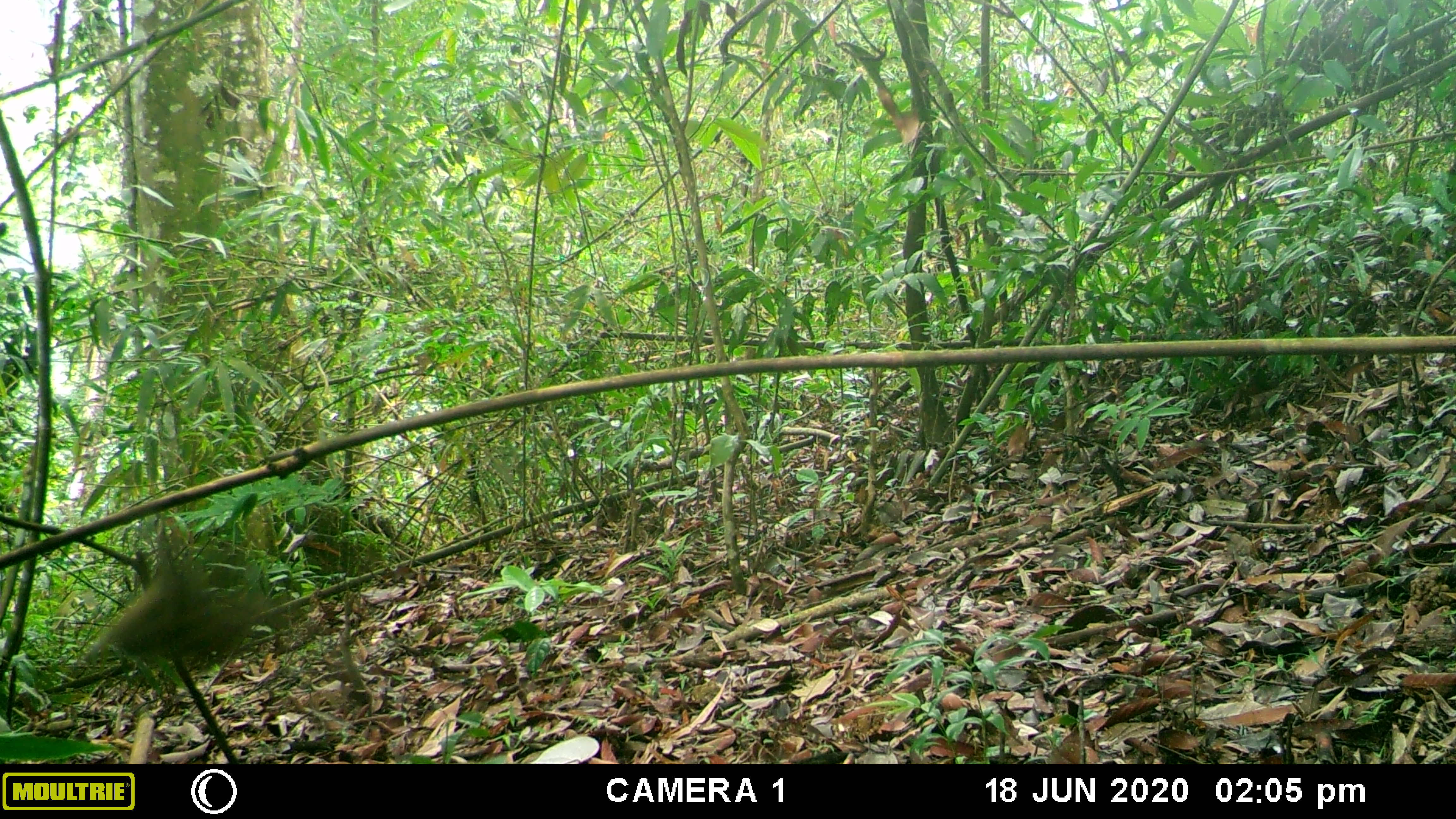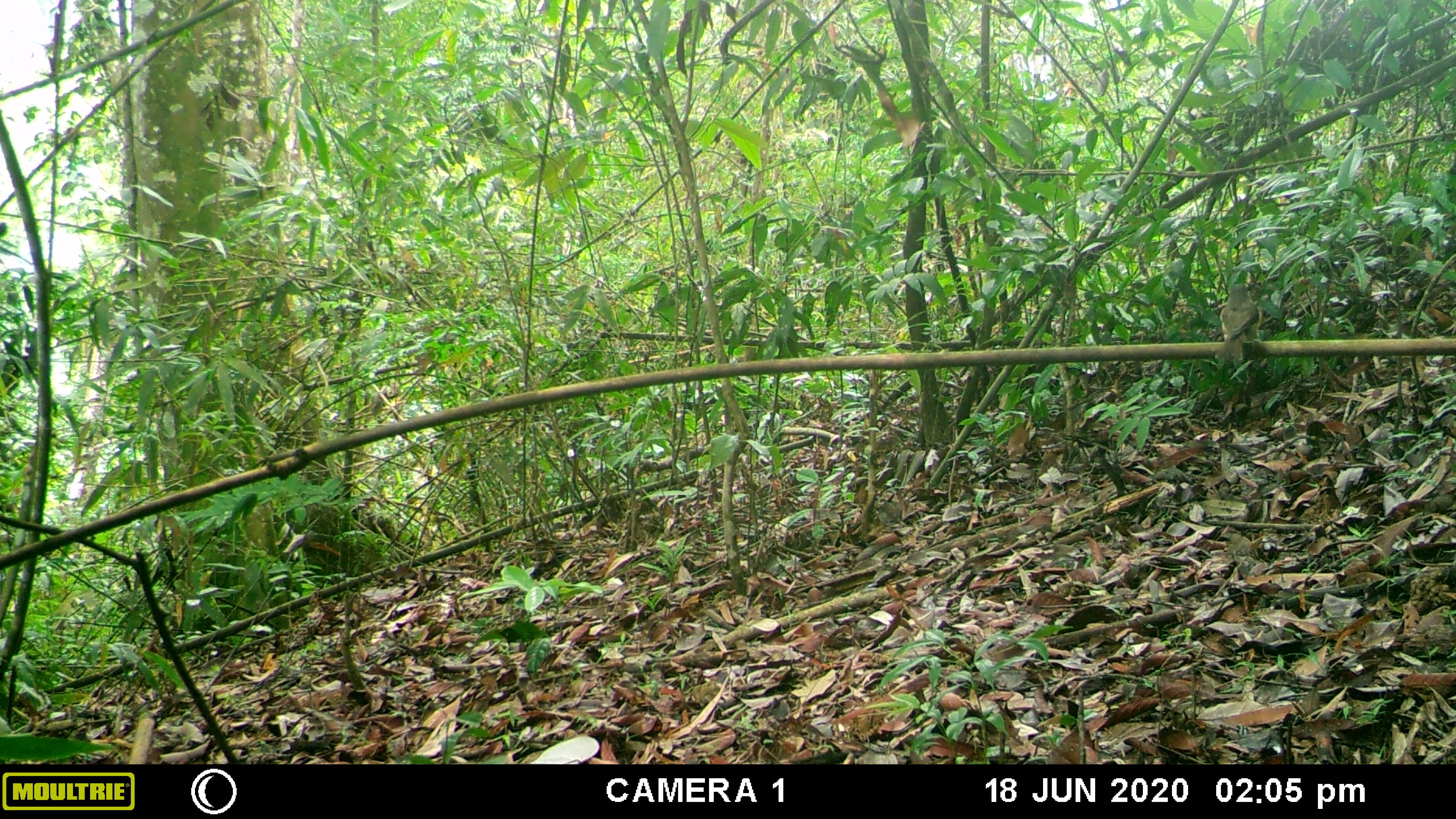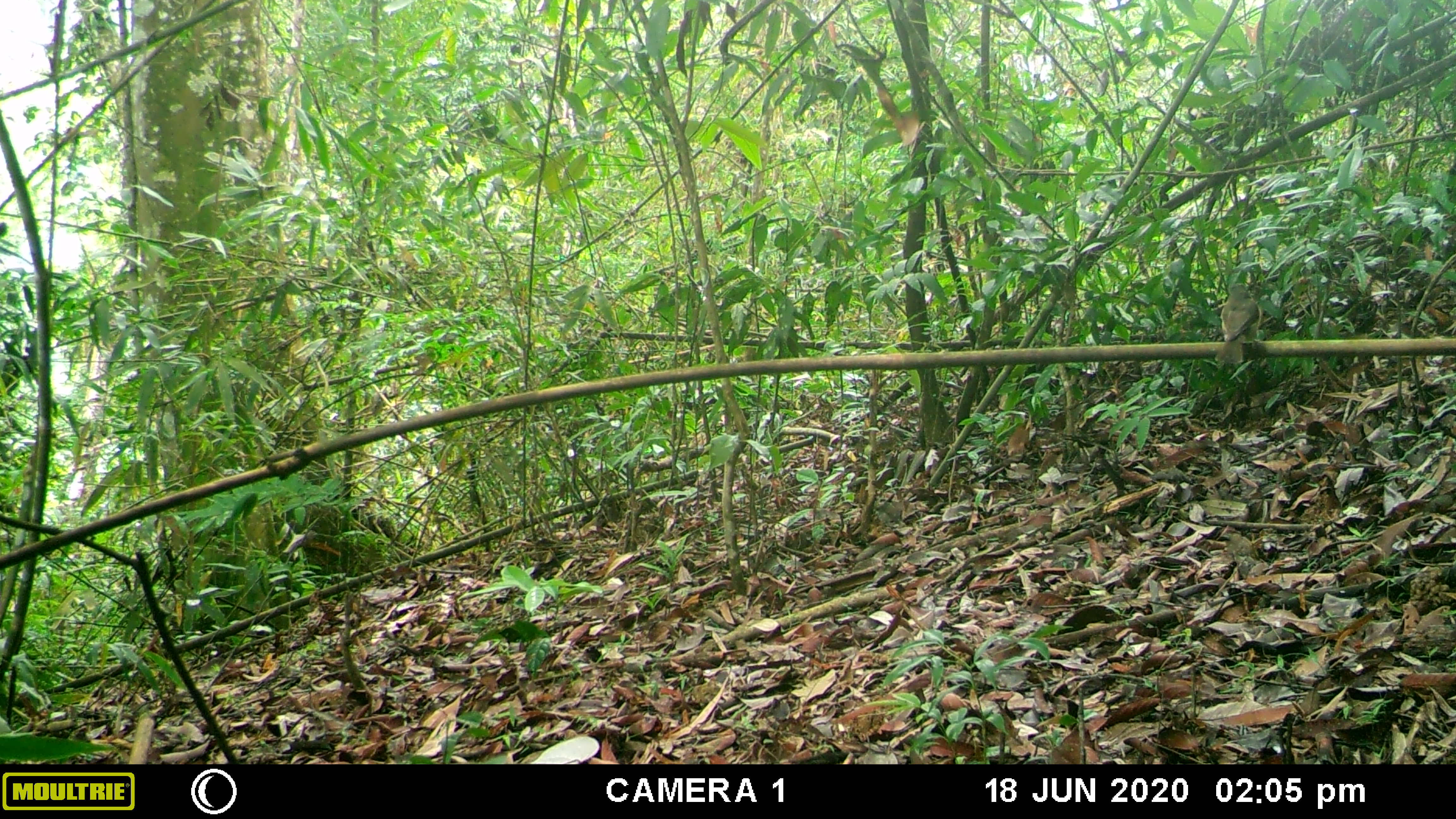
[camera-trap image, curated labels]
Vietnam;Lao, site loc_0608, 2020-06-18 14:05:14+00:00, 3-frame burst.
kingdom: Animalia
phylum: Chordata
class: Aves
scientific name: Aves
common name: bird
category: unidentified bird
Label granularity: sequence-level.